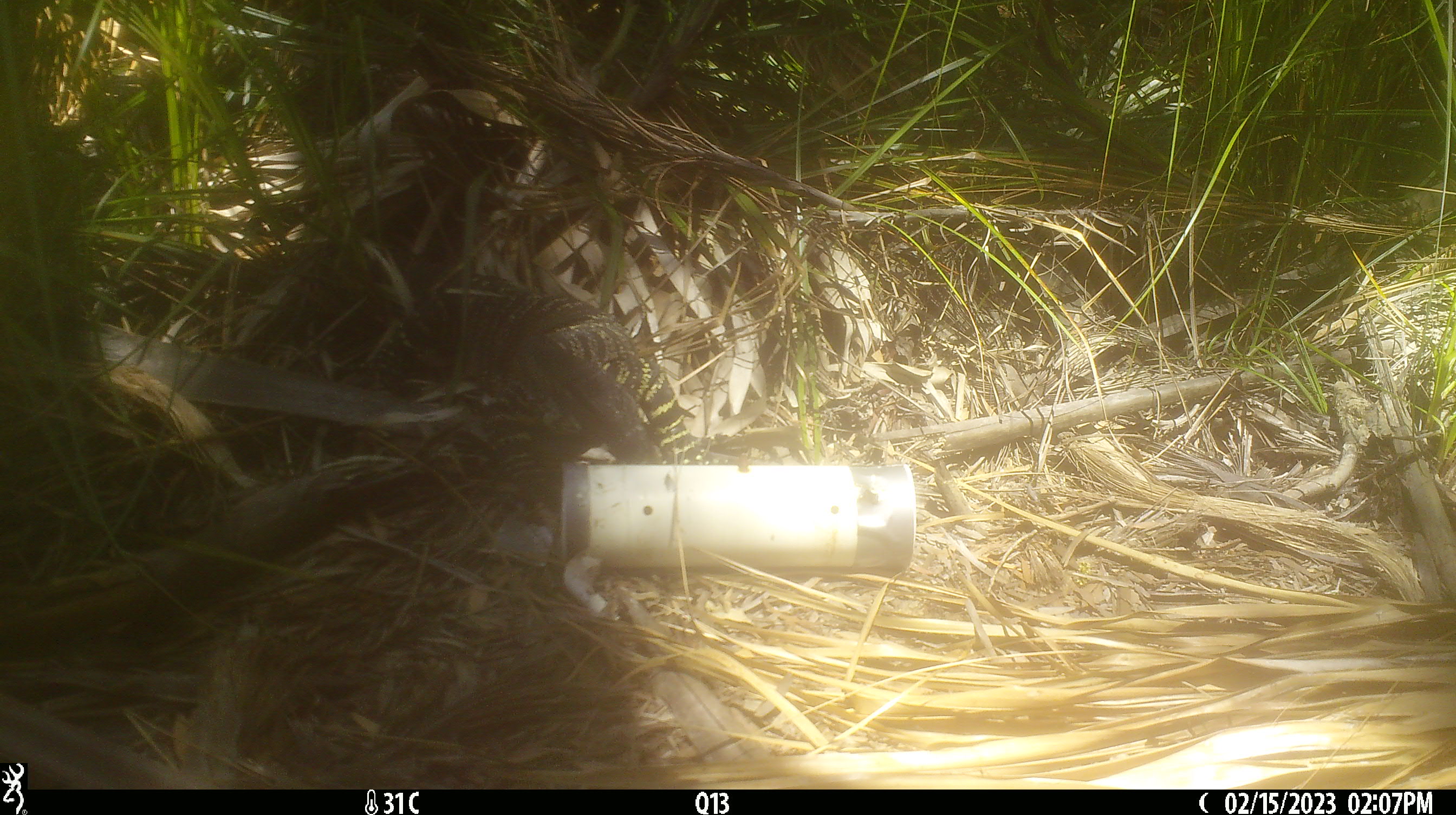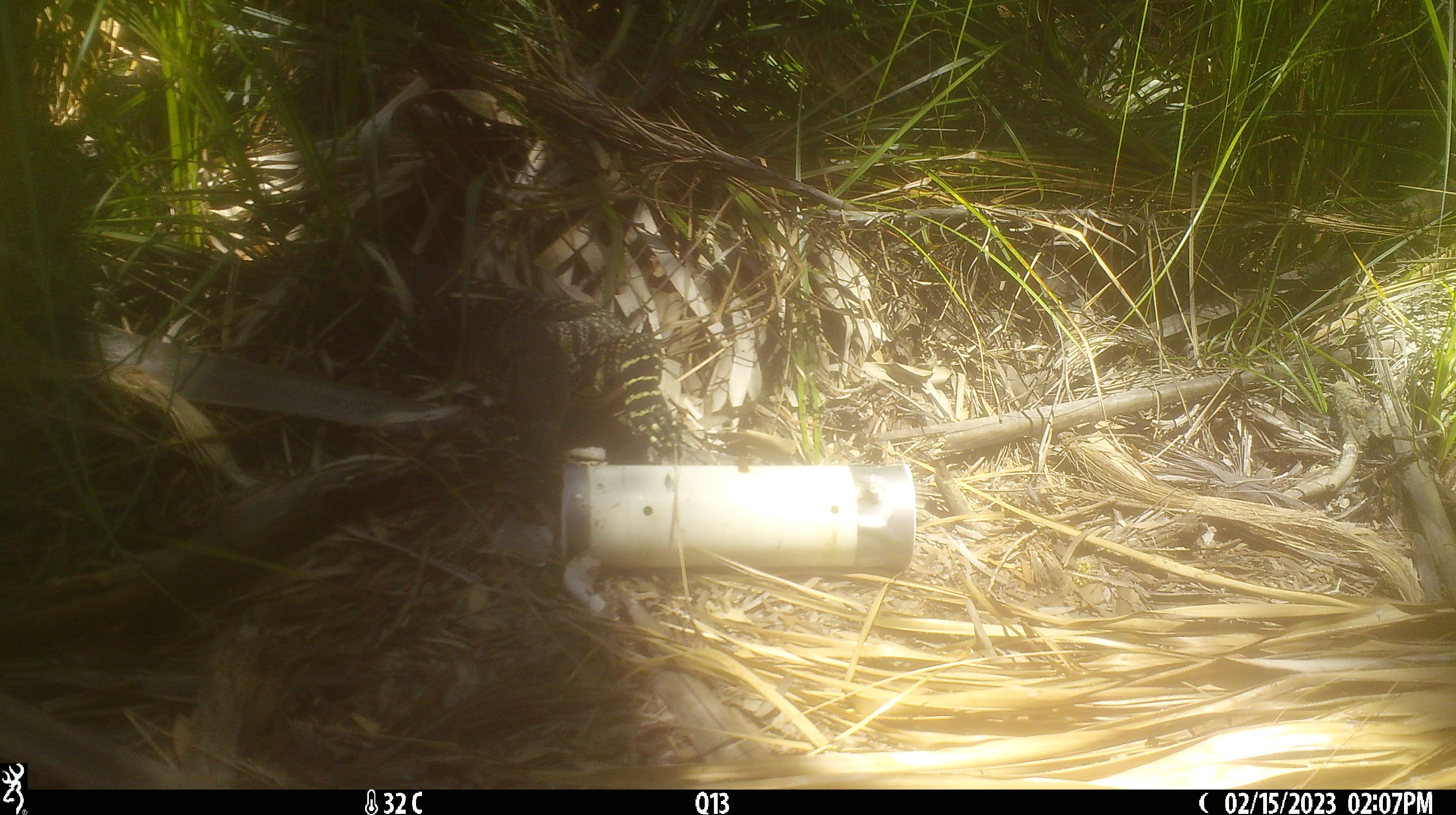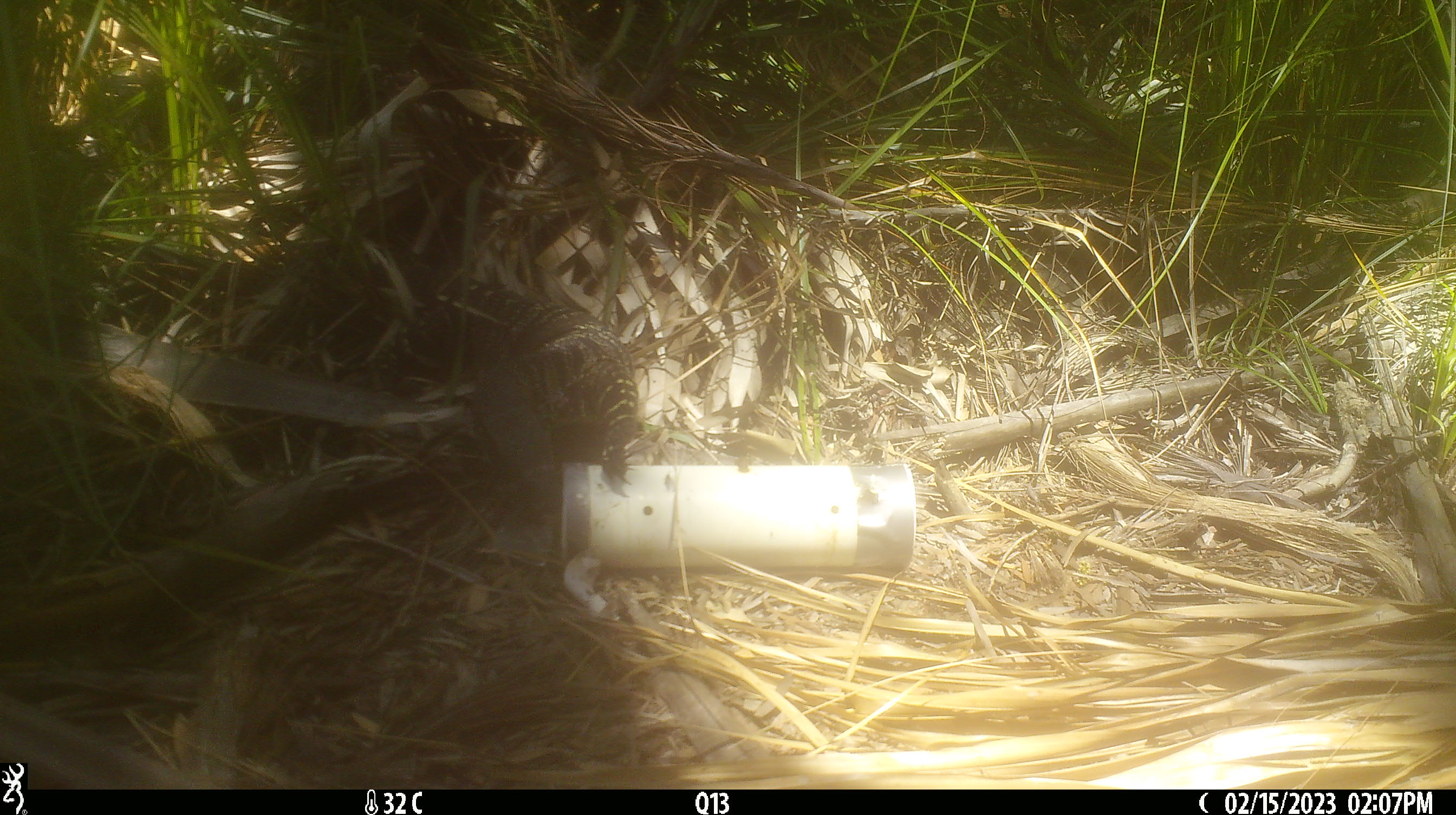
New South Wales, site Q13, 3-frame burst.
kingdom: Animalia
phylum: Chordata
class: Reptilia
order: Squamata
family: Varanidae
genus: Varanus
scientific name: Varanus varius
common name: lace monitor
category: goanna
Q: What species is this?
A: Goanna (lace monitor) (Varanus varius).